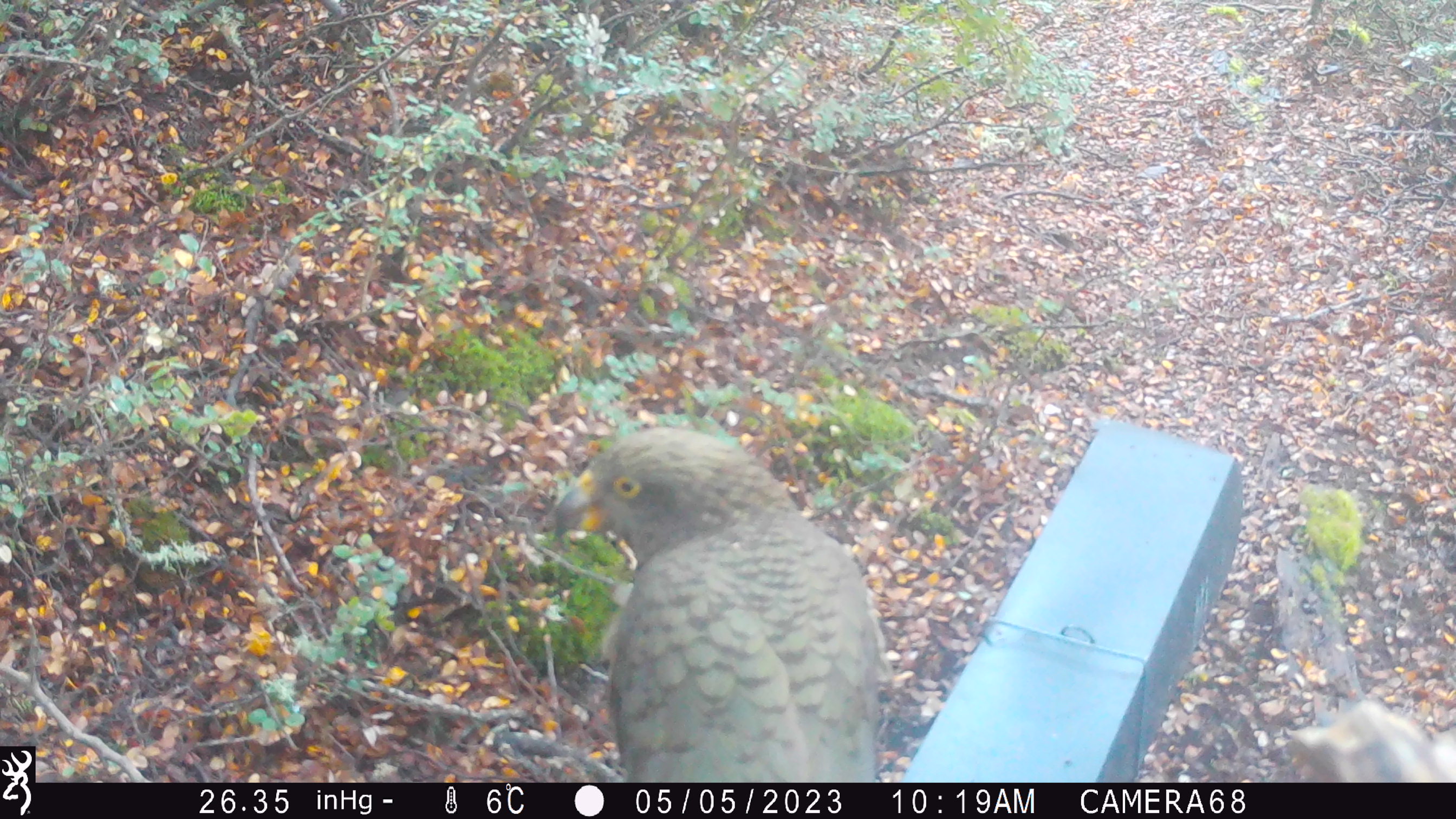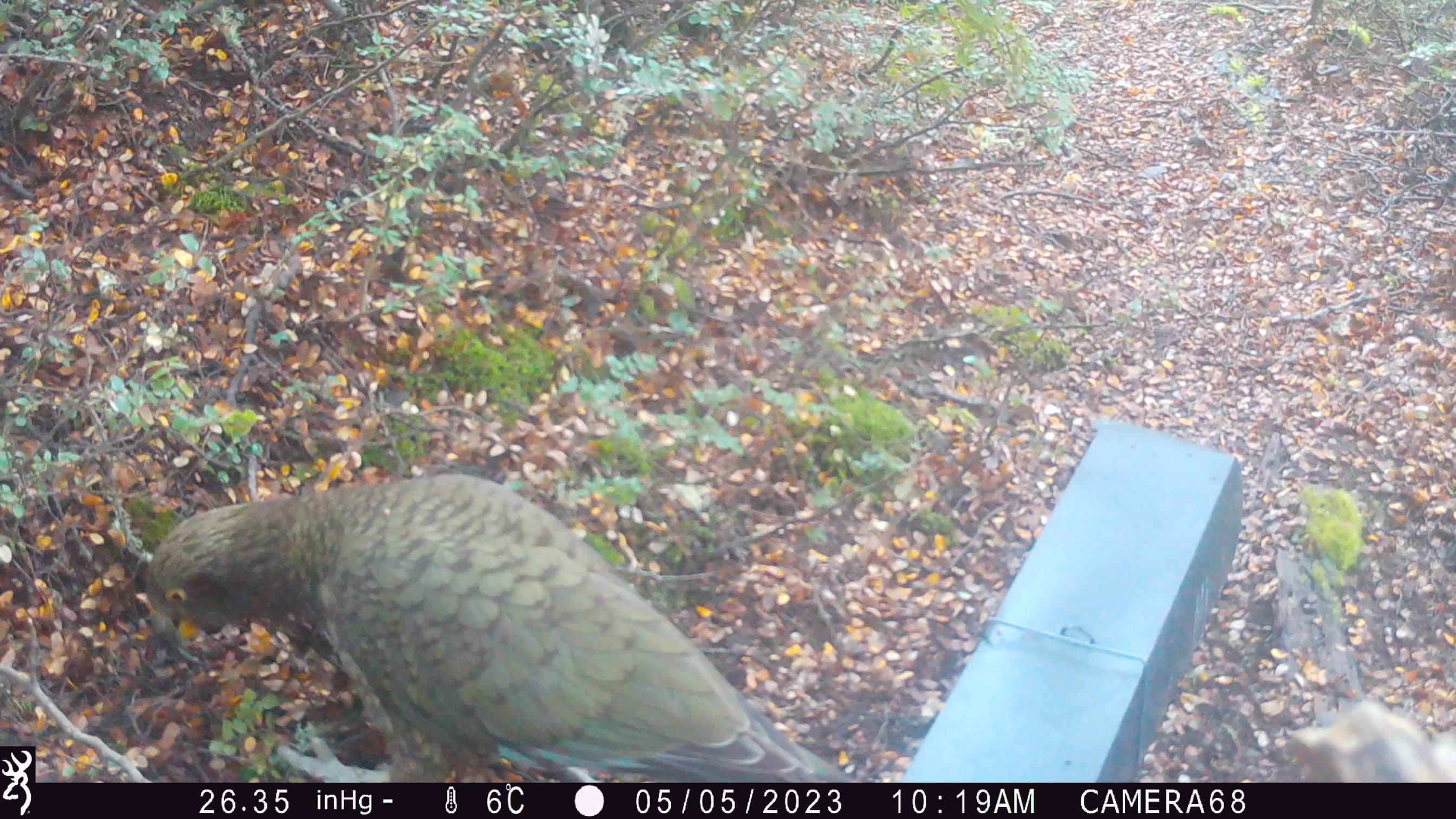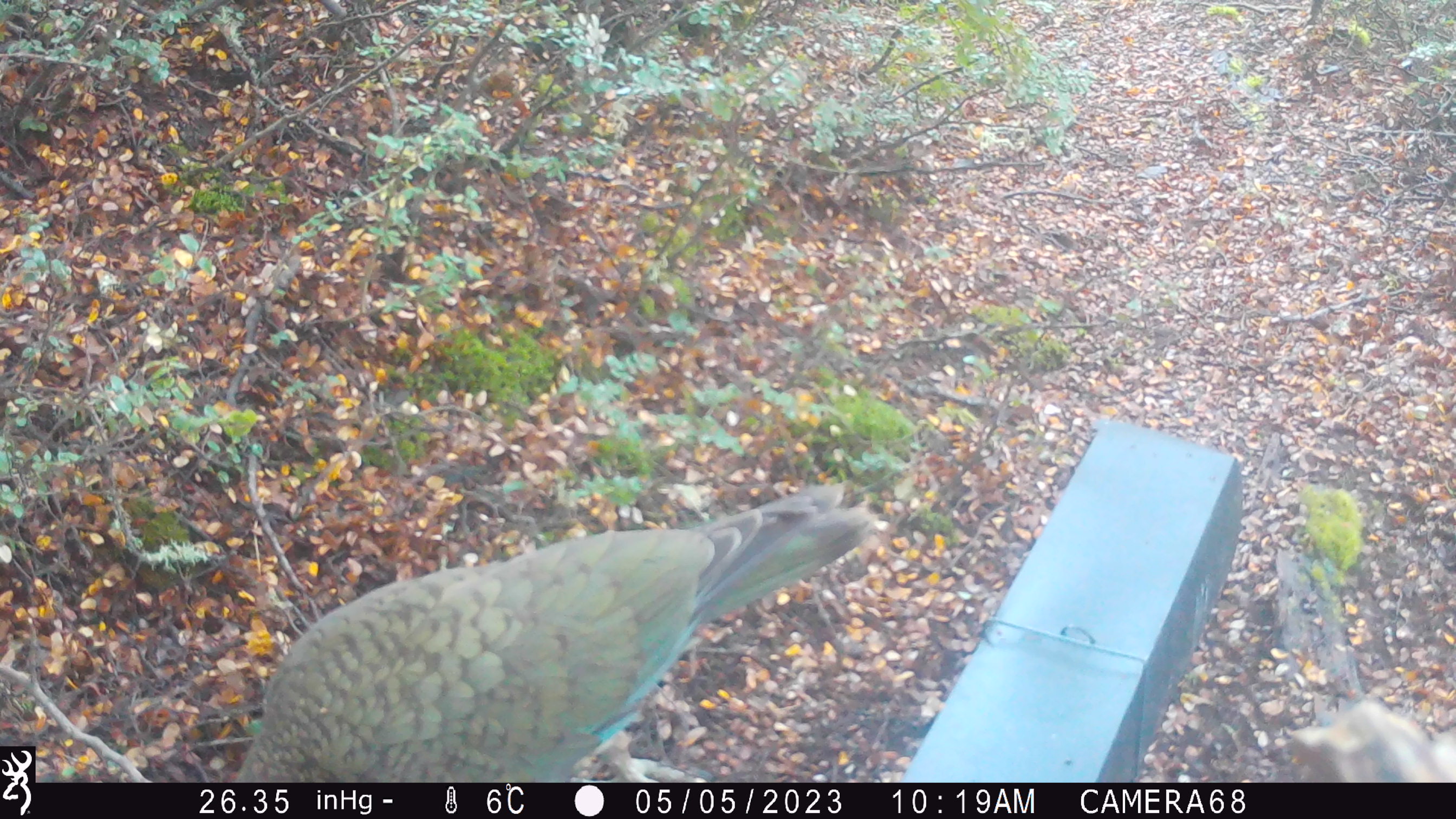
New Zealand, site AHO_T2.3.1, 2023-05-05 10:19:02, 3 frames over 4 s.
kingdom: Animalia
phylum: Chordata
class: Aves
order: Psittaciformes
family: Strigopidae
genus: Nestor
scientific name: Nestor notabilis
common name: kea